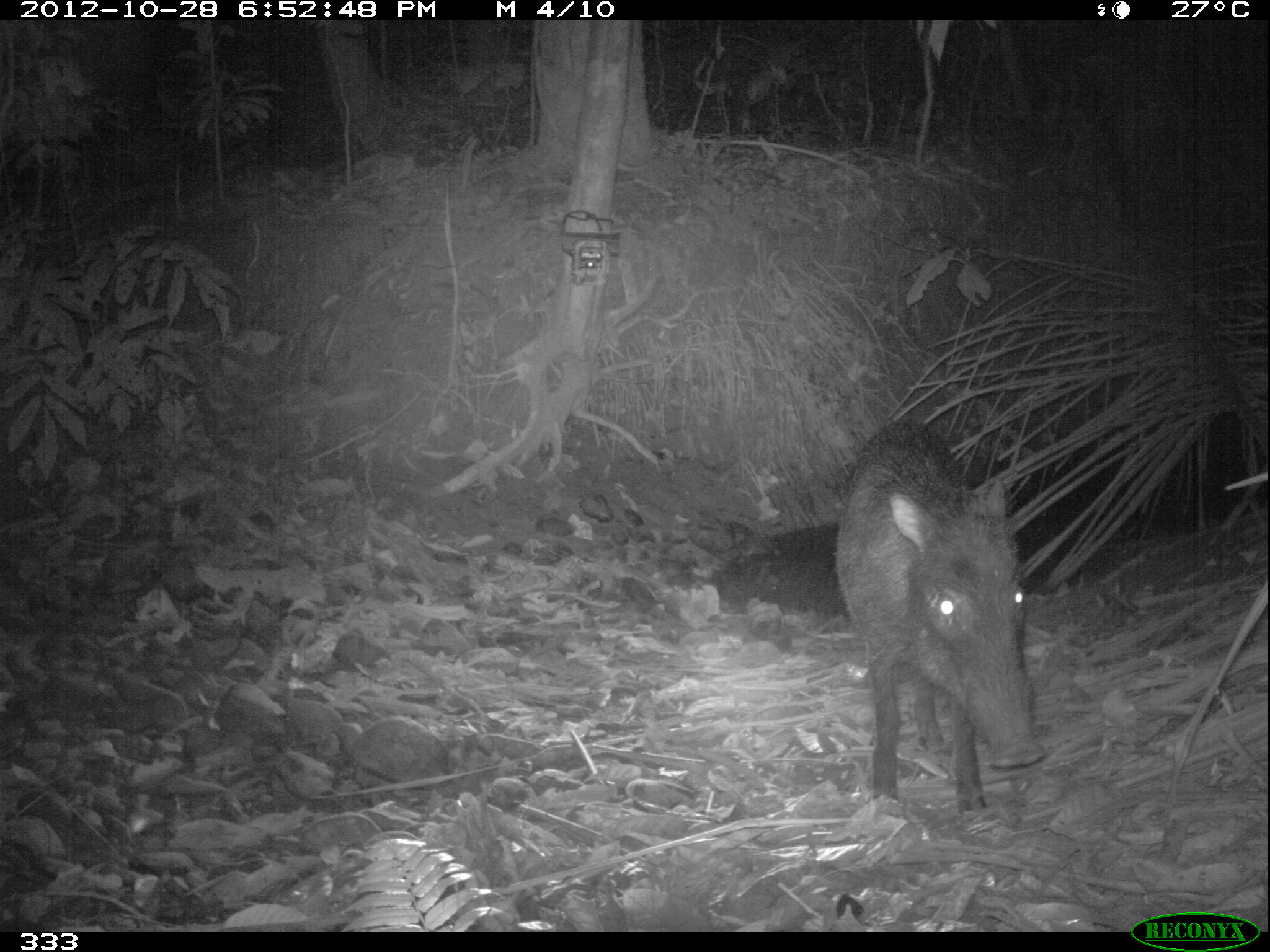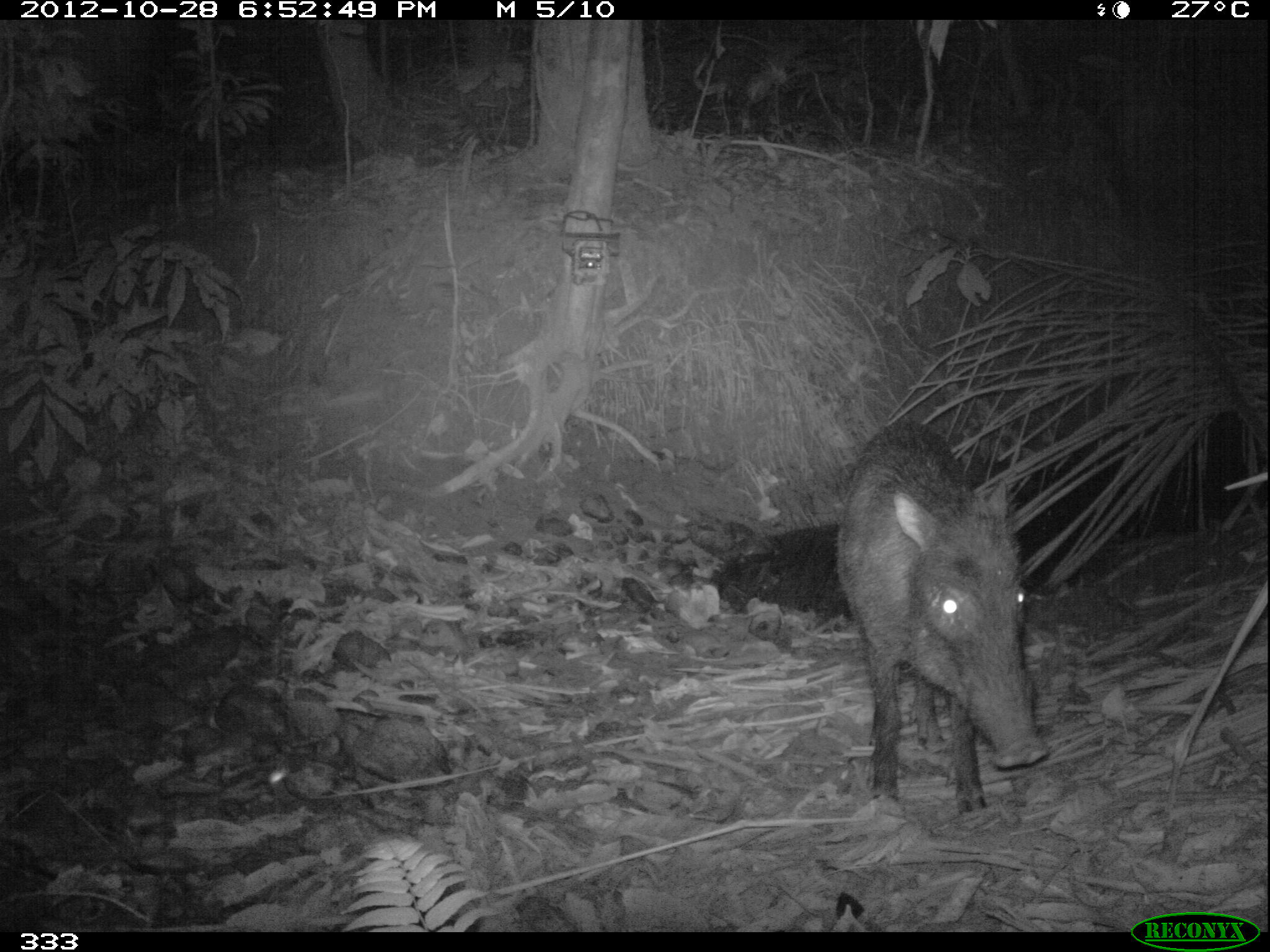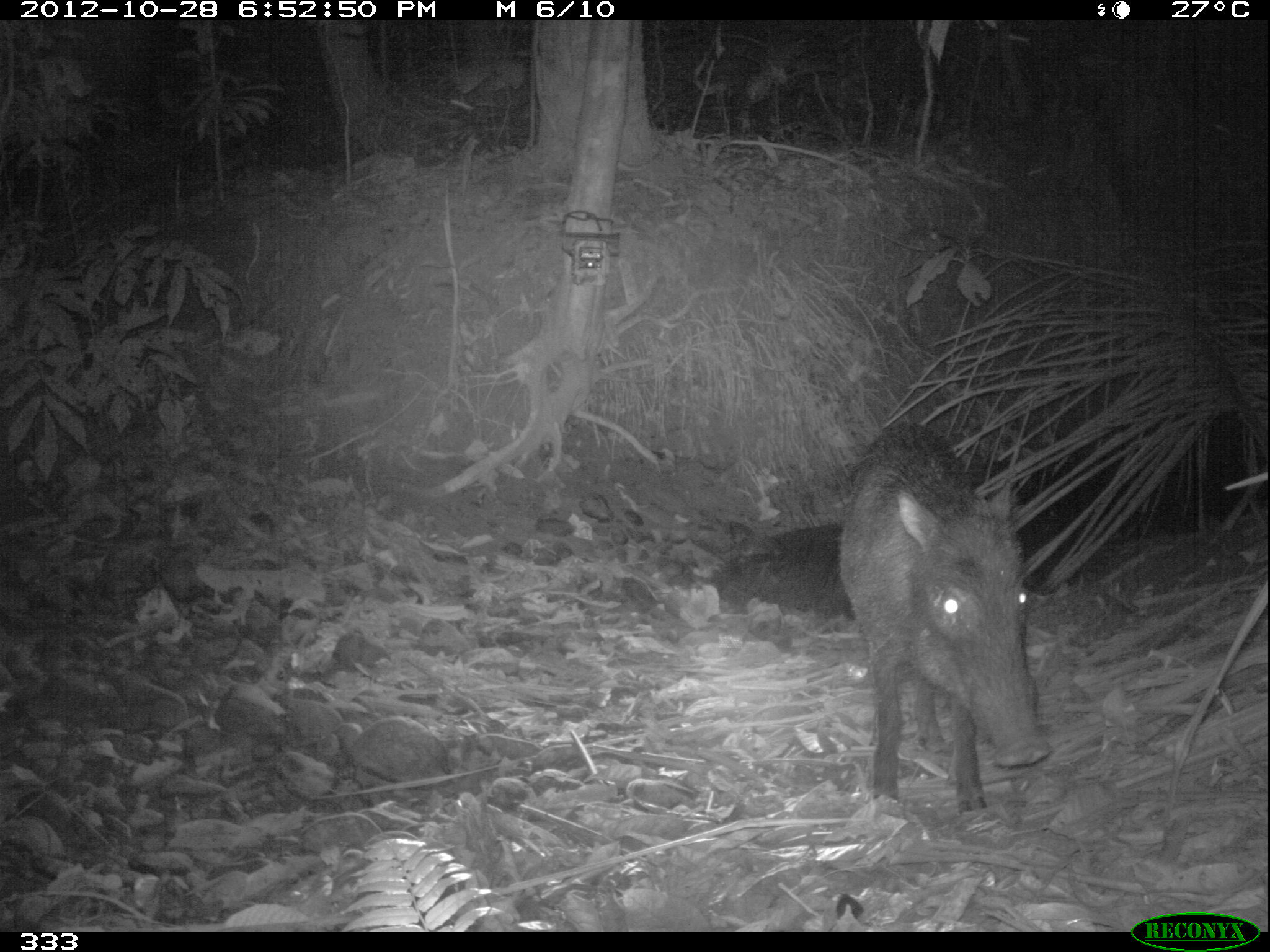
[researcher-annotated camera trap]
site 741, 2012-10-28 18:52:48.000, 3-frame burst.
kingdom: Animalia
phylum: Chordata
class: Mammalia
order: Artiodactyla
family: Tayassuidae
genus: Tayassu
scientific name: Tayassu pecari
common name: white-lipped peccary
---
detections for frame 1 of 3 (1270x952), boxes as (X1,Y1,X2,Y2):
tayassu pecari: (832,415,1049,815)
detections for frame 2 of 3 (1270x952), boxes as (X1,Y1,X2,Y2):
tayassu pecari: (830,412,1049,811)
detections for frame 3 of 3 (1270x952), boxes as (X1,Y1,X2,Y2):
tayassu pecari: (834,414,1053,817)